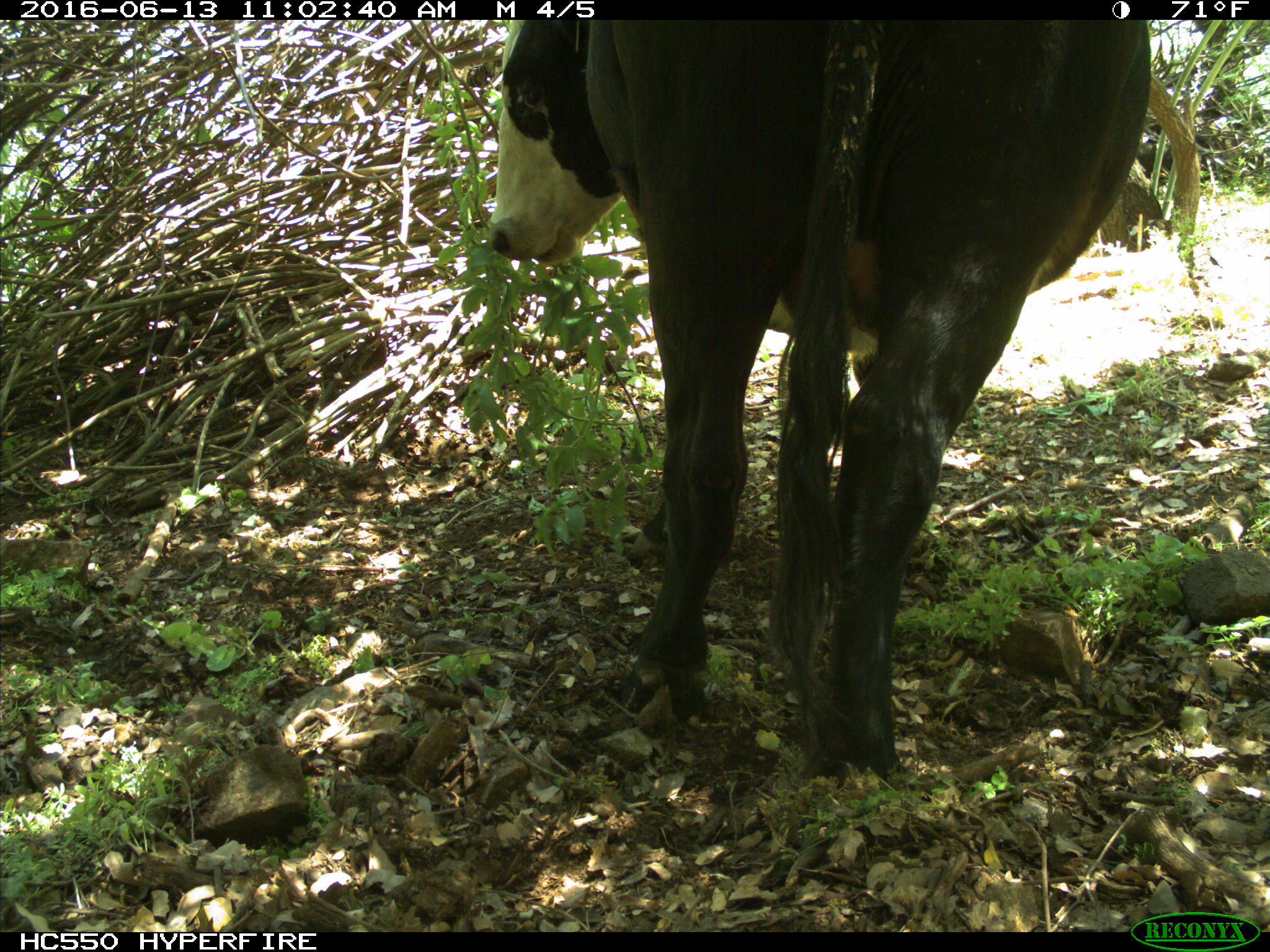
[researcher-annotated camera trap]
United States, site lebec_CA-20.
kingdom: Animalia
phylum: Chordata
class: Mammalia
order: Artiodactyla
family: Bovidae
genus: Bos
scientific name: Bos taurus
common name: domestic cow